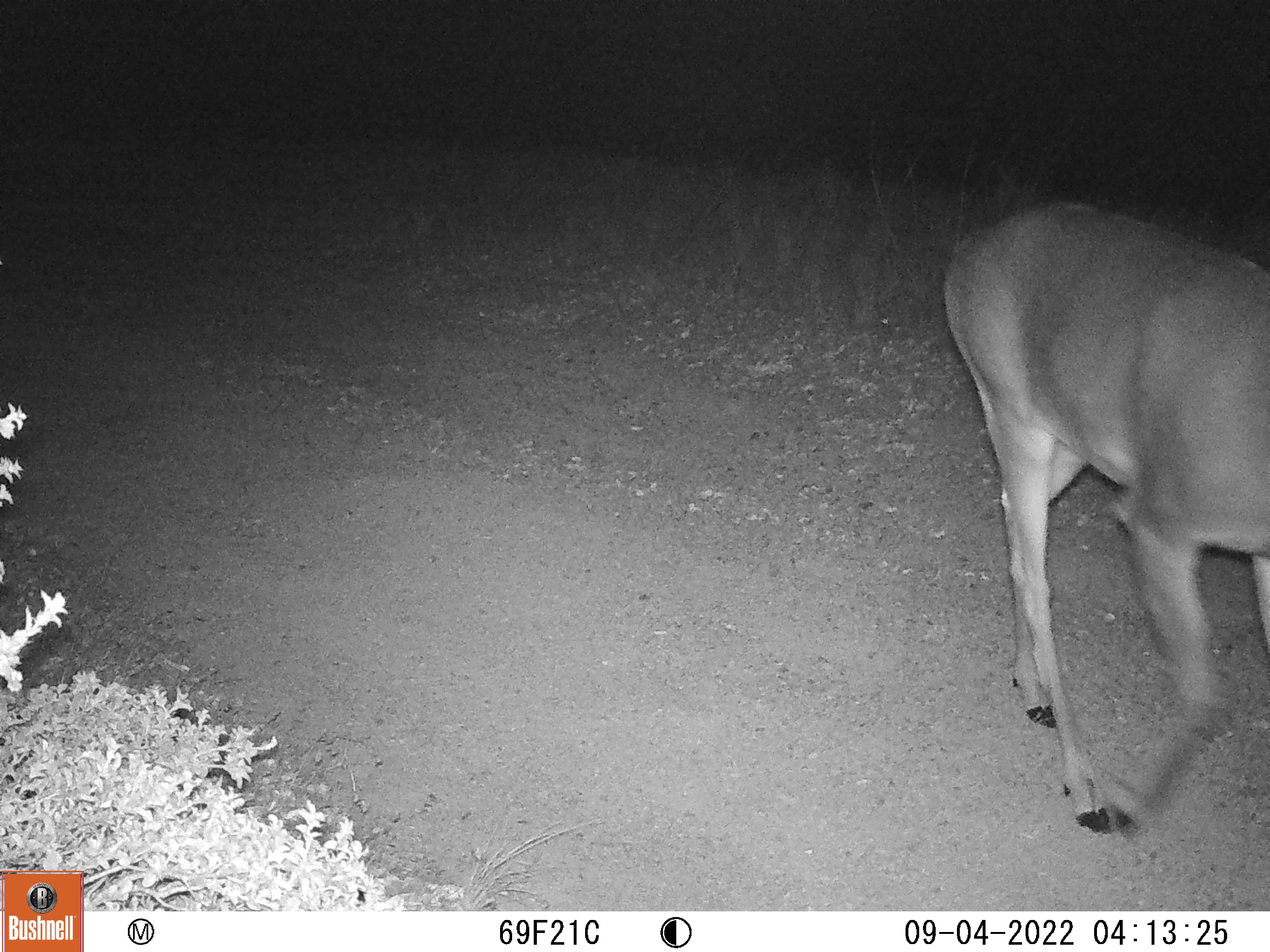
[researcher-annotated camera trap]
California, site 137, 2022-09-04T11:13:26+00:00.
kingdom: Animalia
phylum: Chordata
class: Mammalia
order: Artiodactyla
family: Cervidae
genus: Odocoileus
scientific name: Odocoileus hemionus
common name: mule deer